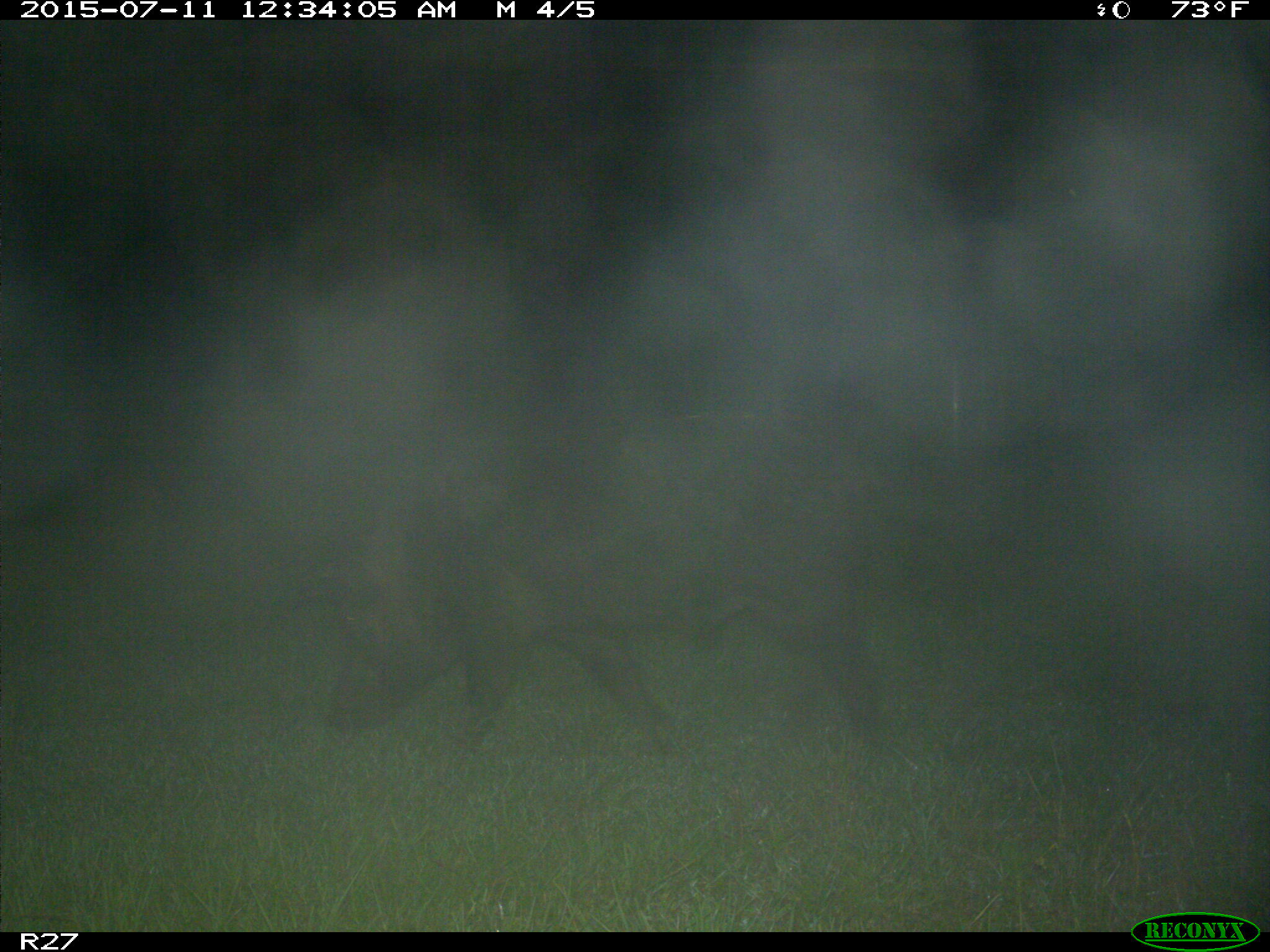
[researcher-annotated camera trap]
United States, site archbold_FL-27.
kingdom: Animalia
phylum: Chordata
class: Mammalia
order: Artiodactyla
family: Suidae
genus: Sus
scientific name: Sus scrofa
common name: wild boar